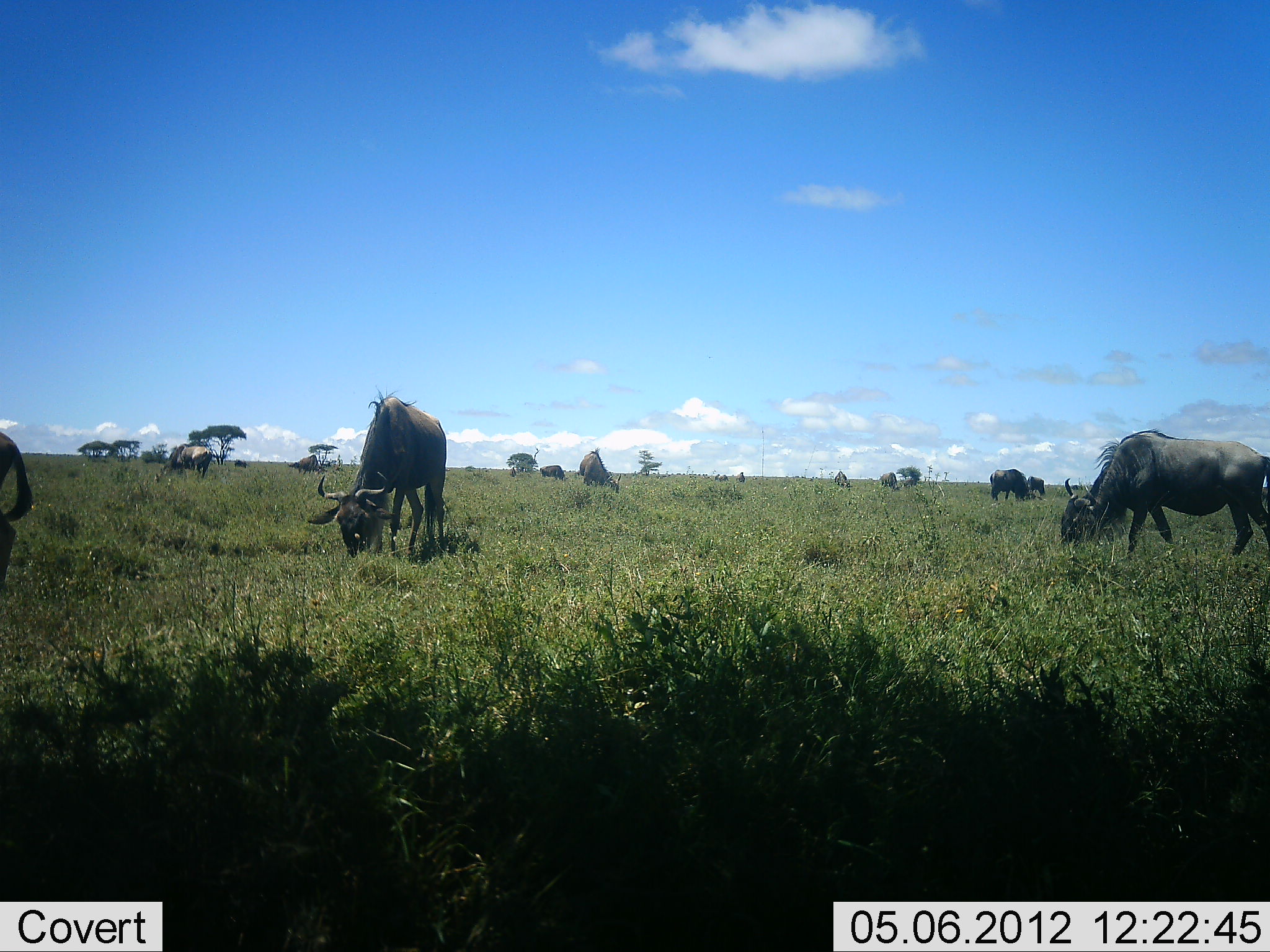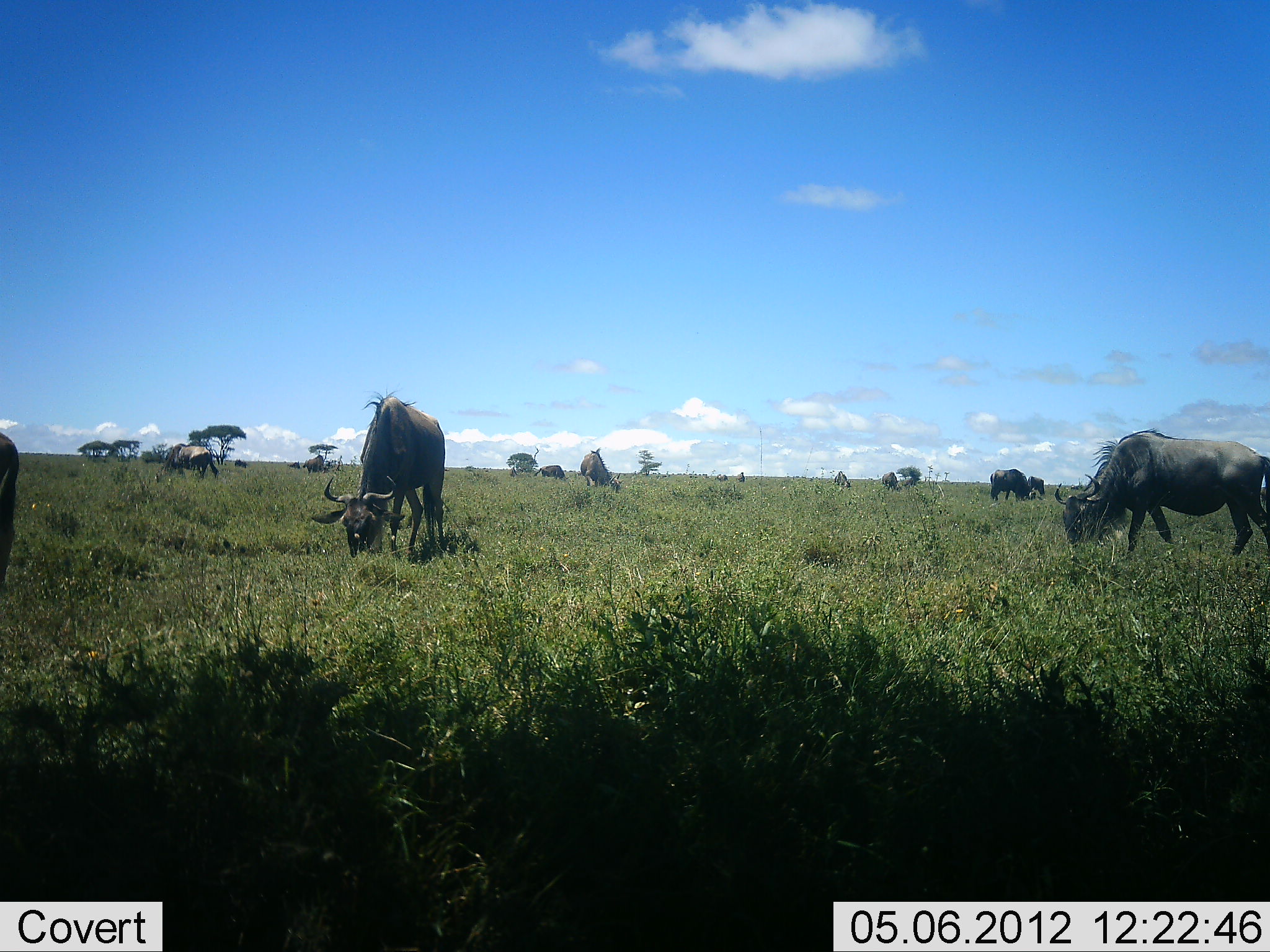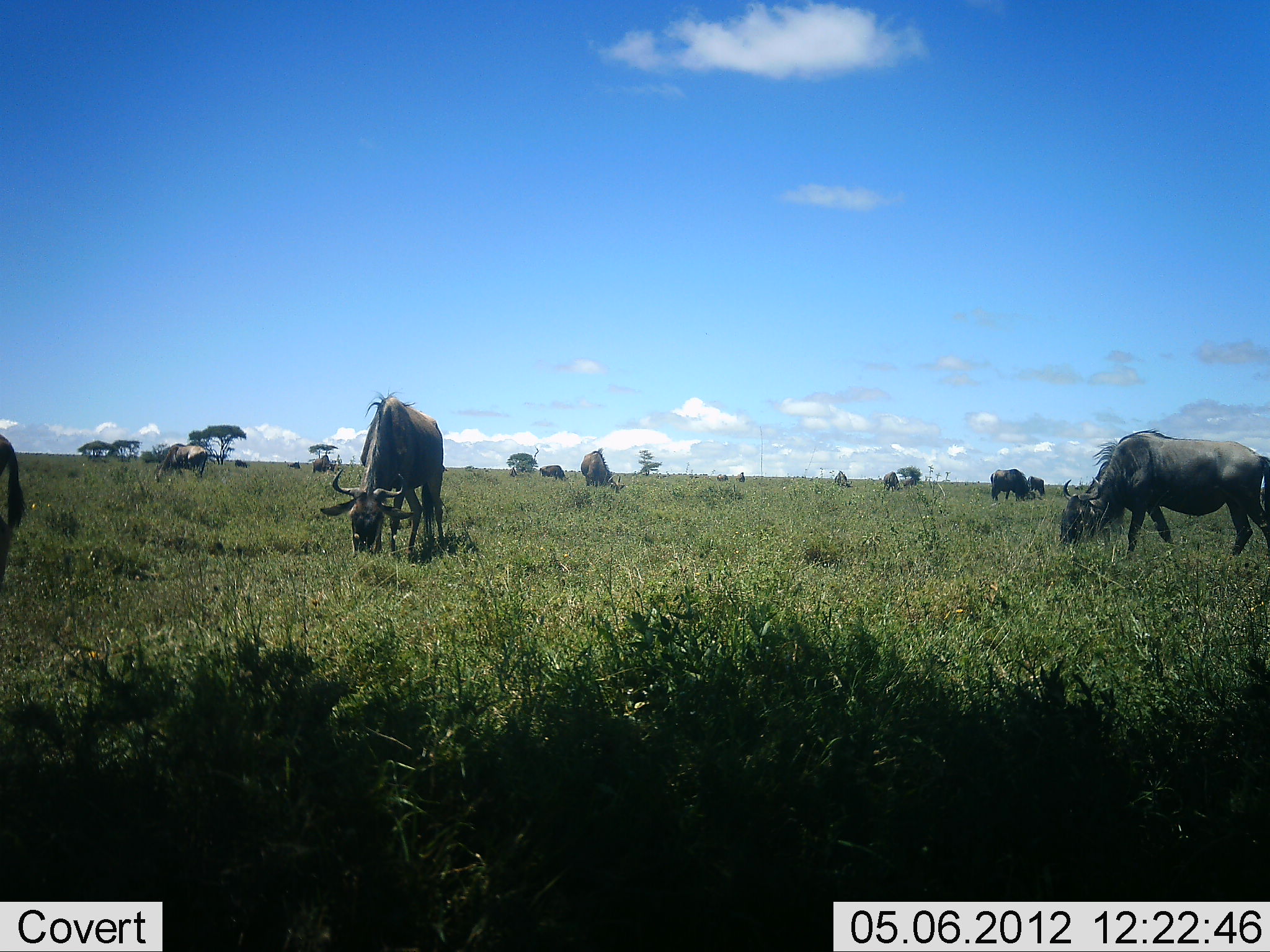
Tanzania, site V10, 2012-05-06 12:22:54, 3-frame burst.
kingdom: Animalia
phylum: Chordata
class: Mammalia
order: Artiodactyla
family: Bovidae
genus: Connochaetes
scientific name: Connochaetes taurinus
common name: blue wildebeest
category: wildebeest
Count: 11-50.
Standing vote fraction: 40%.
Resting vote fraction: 0%.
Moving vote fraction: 10%.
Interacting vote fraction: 0%.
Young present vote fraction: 0%.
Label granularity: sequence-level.